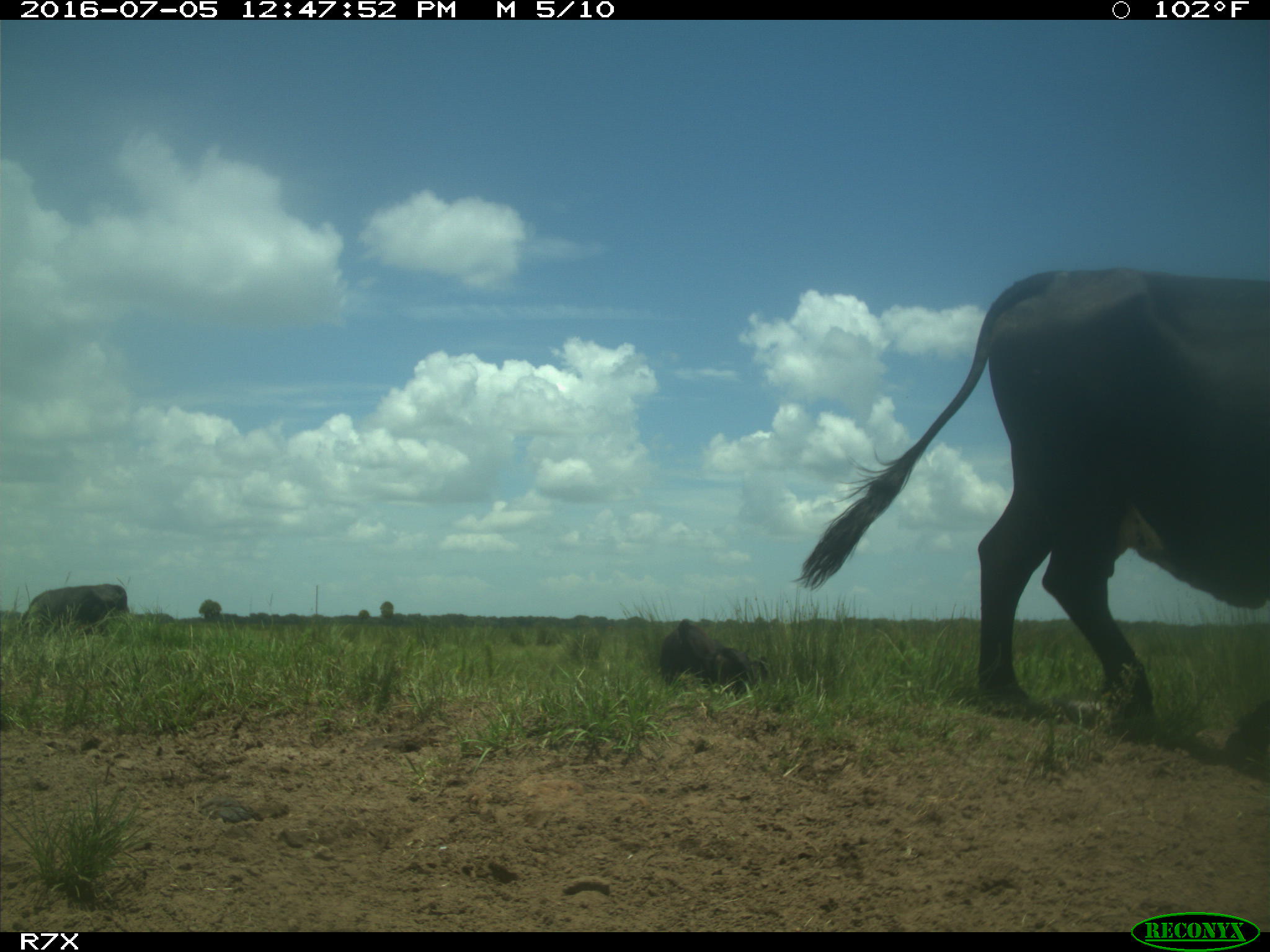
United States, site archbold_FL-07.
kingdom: Animalia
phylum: Chordata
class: Mammalia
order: Artiodactyla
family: Bovidae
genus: Bos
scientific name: Bos taurus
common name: domestic cow